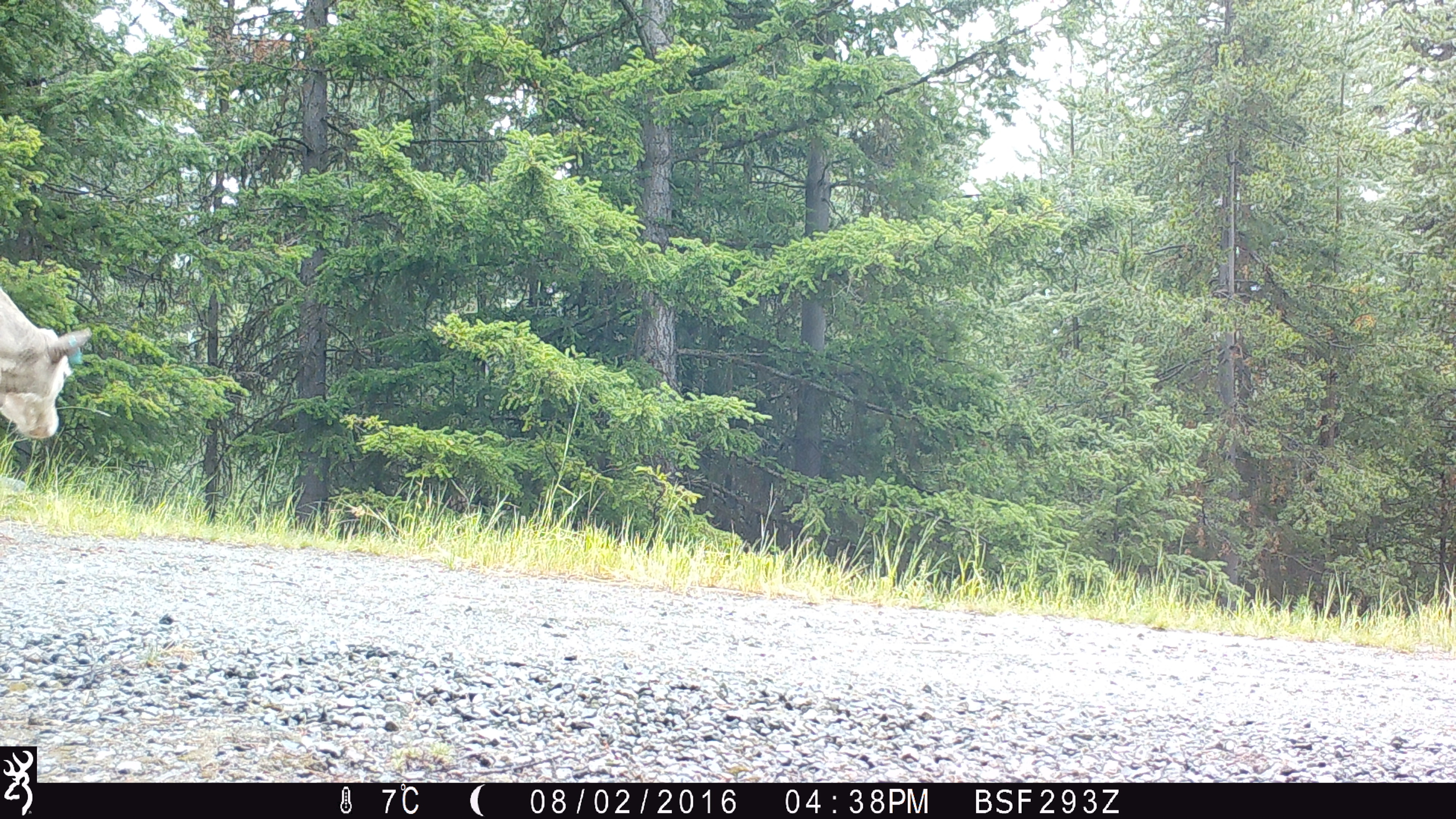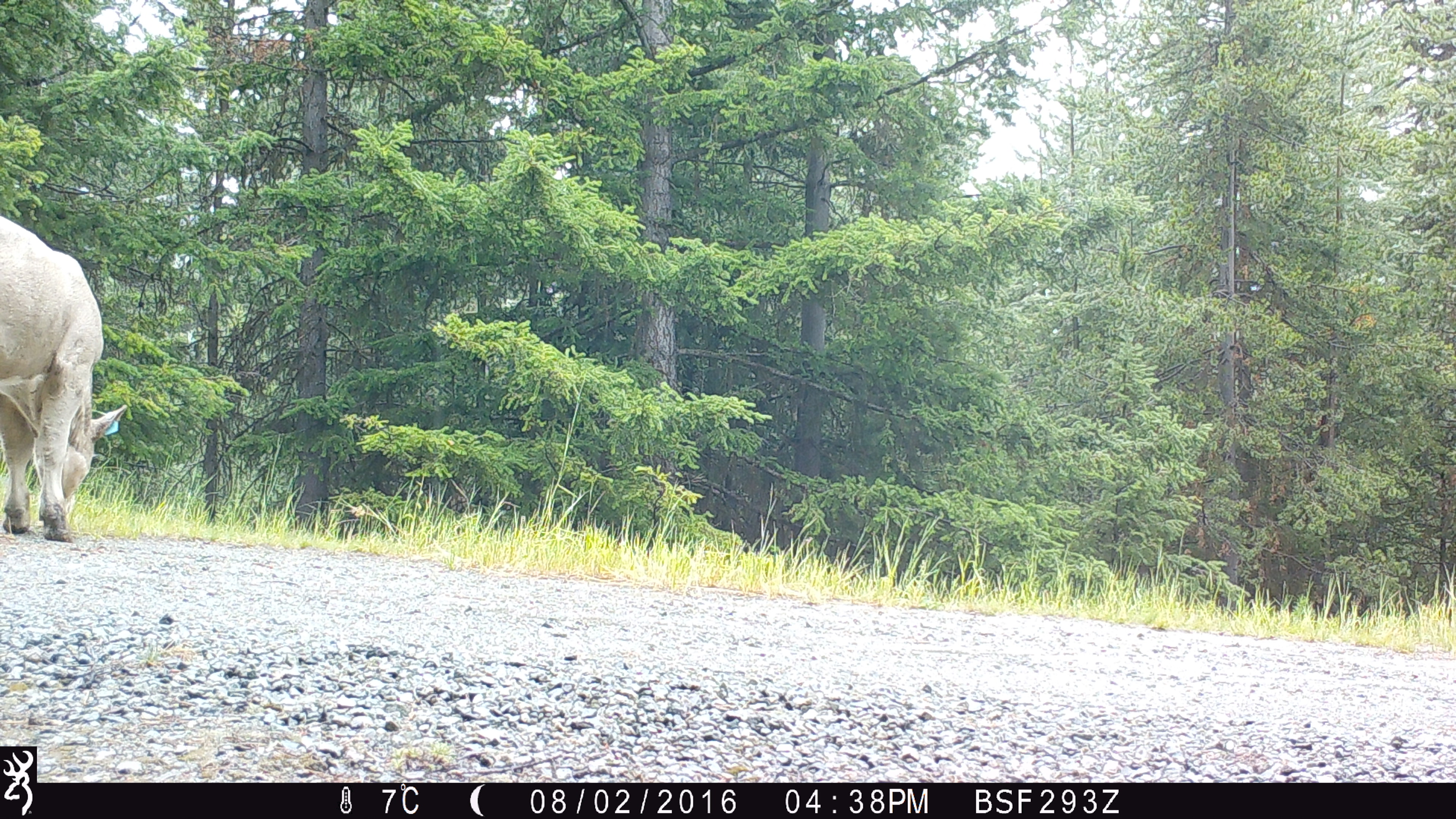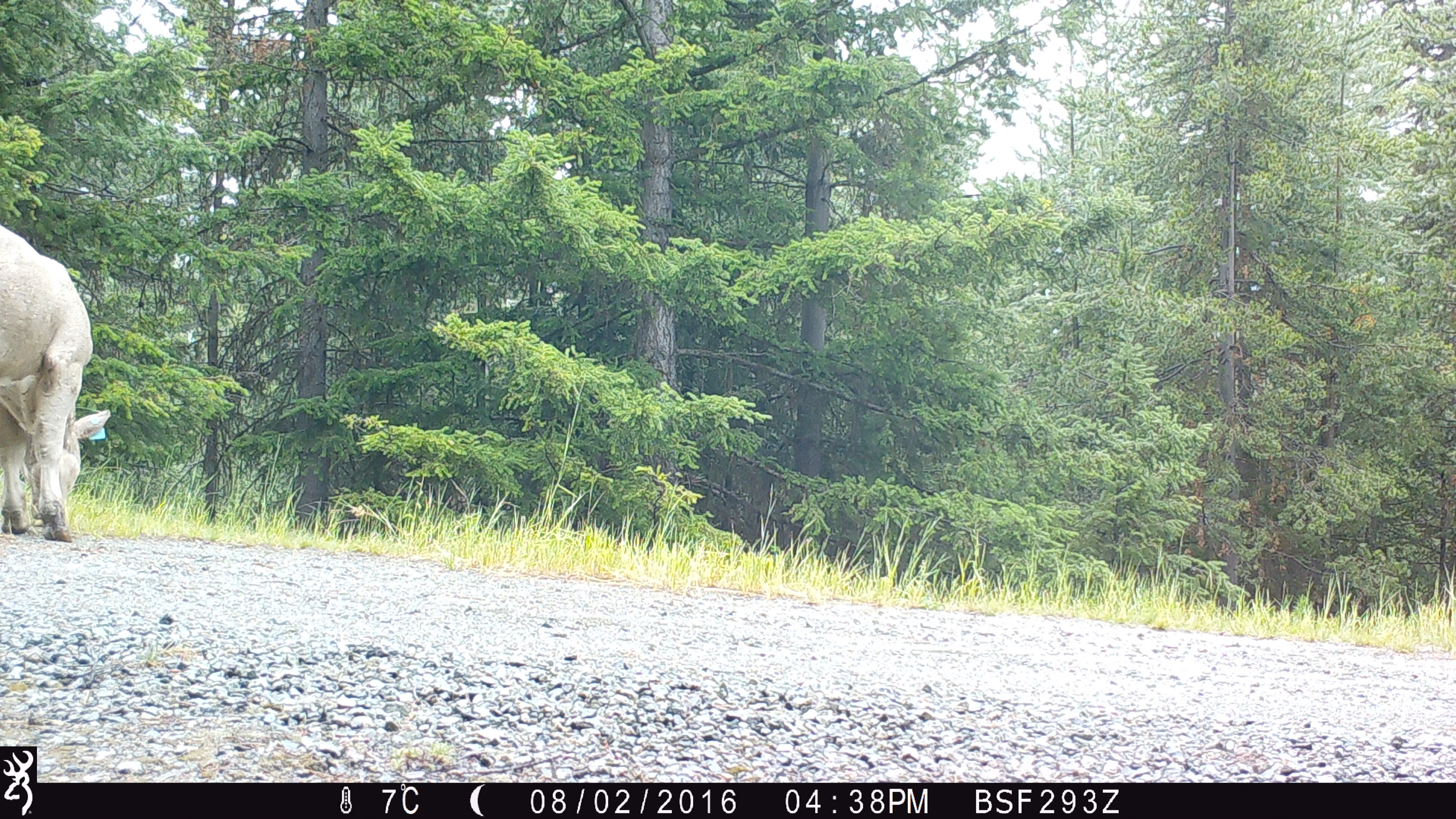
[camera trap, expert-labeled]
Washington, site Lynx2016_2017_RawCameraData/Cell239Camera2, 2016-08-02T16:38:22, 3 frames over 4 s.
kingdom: Animalia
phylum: Chordata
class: Mammalia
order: Artiodactyla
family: Bovidae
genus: Bos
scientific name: Bos taurus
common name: domestic cattle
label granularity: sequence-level